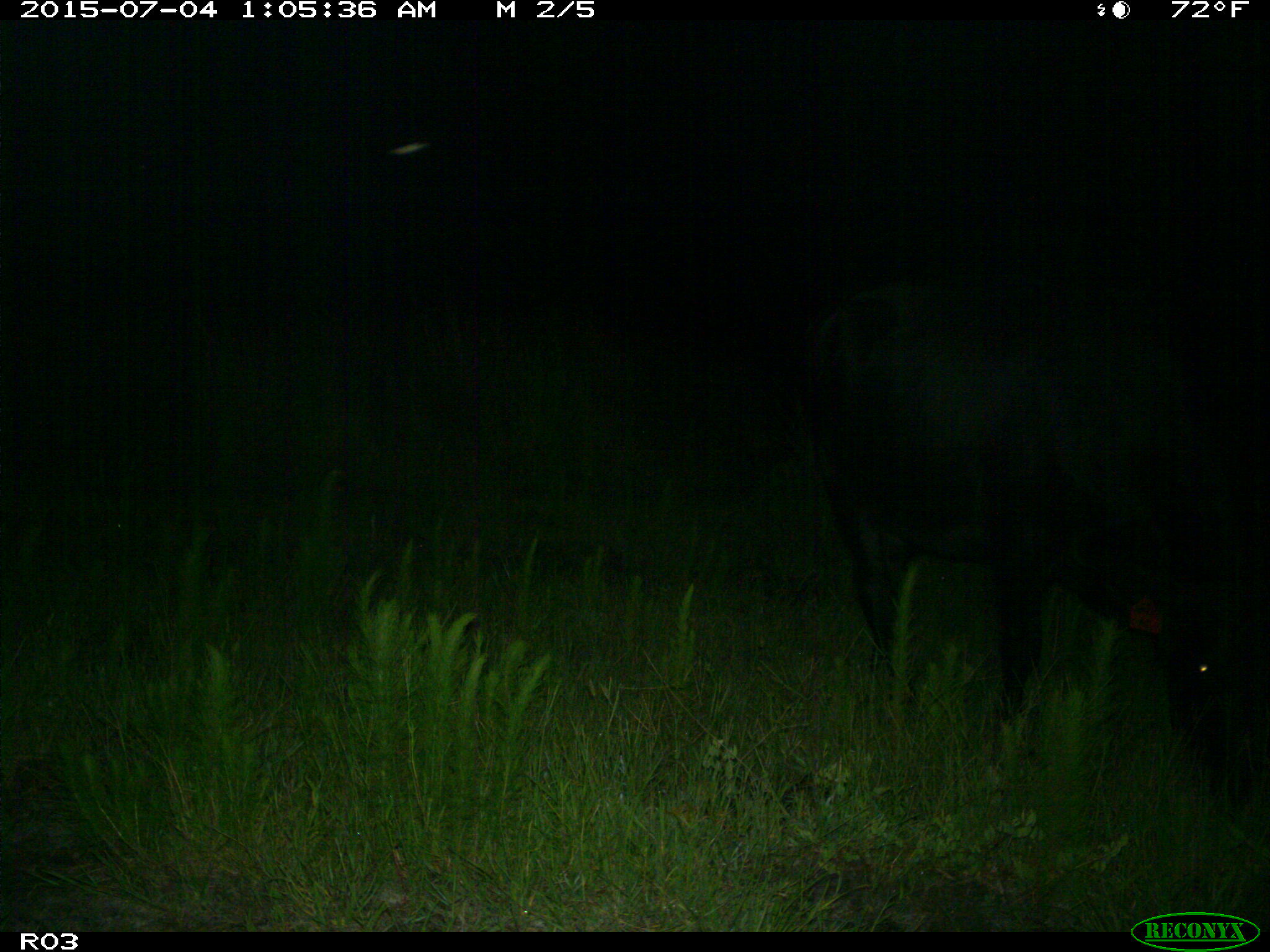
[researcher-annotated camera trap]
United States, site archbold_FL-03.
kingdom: Animalia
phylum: Chordata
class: Mammalia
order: Artiodactyla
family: Bovidae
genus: Bos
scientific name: Bos taurus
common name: domestic cow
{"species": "Bos taurus (domestic cow)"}